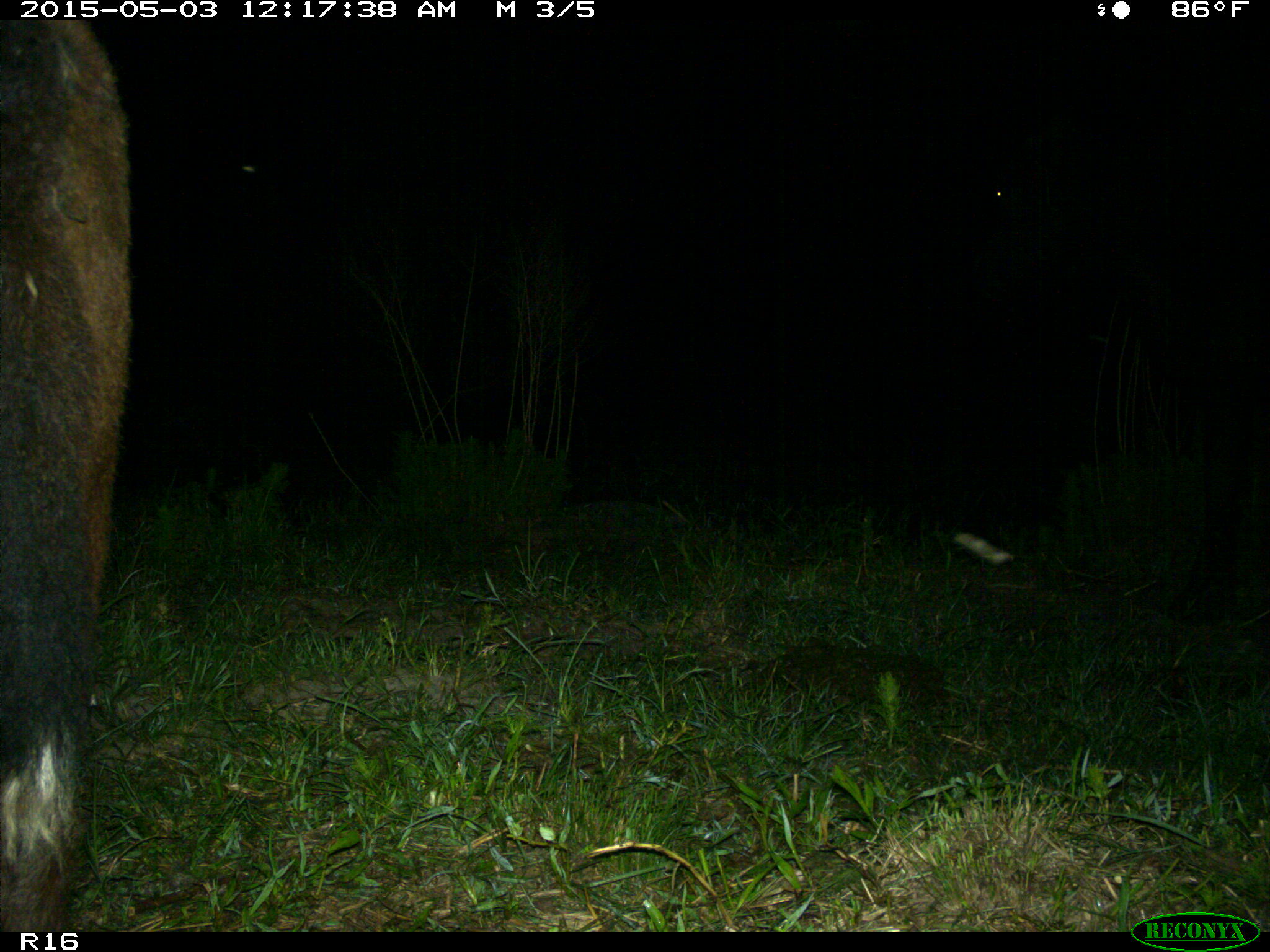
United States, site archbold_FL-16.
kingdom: Animalia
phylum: Chordata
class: Mammalia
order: Artiodactyla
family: Bovidae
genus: Bos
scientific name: Bos taurus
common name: domestic cow